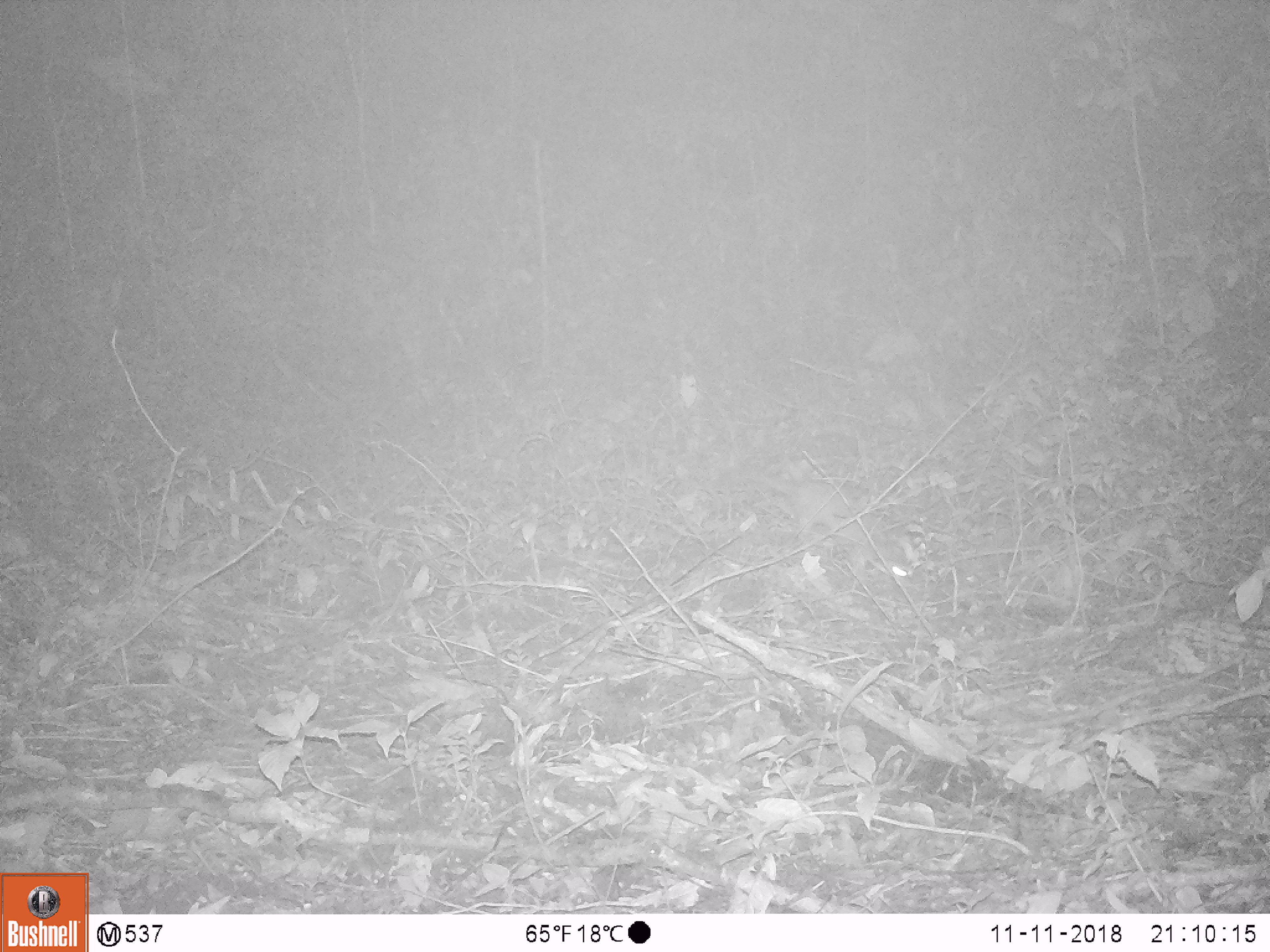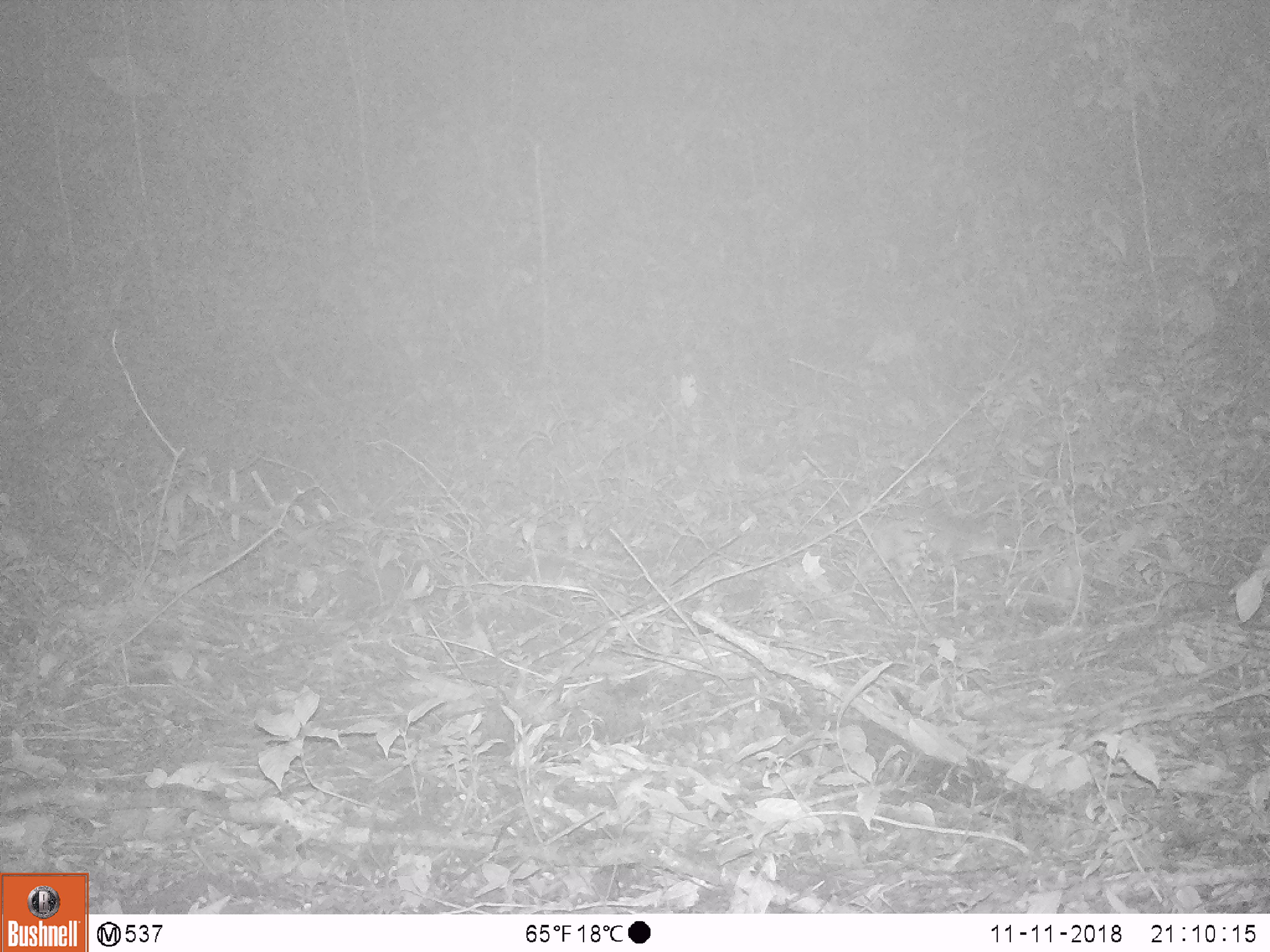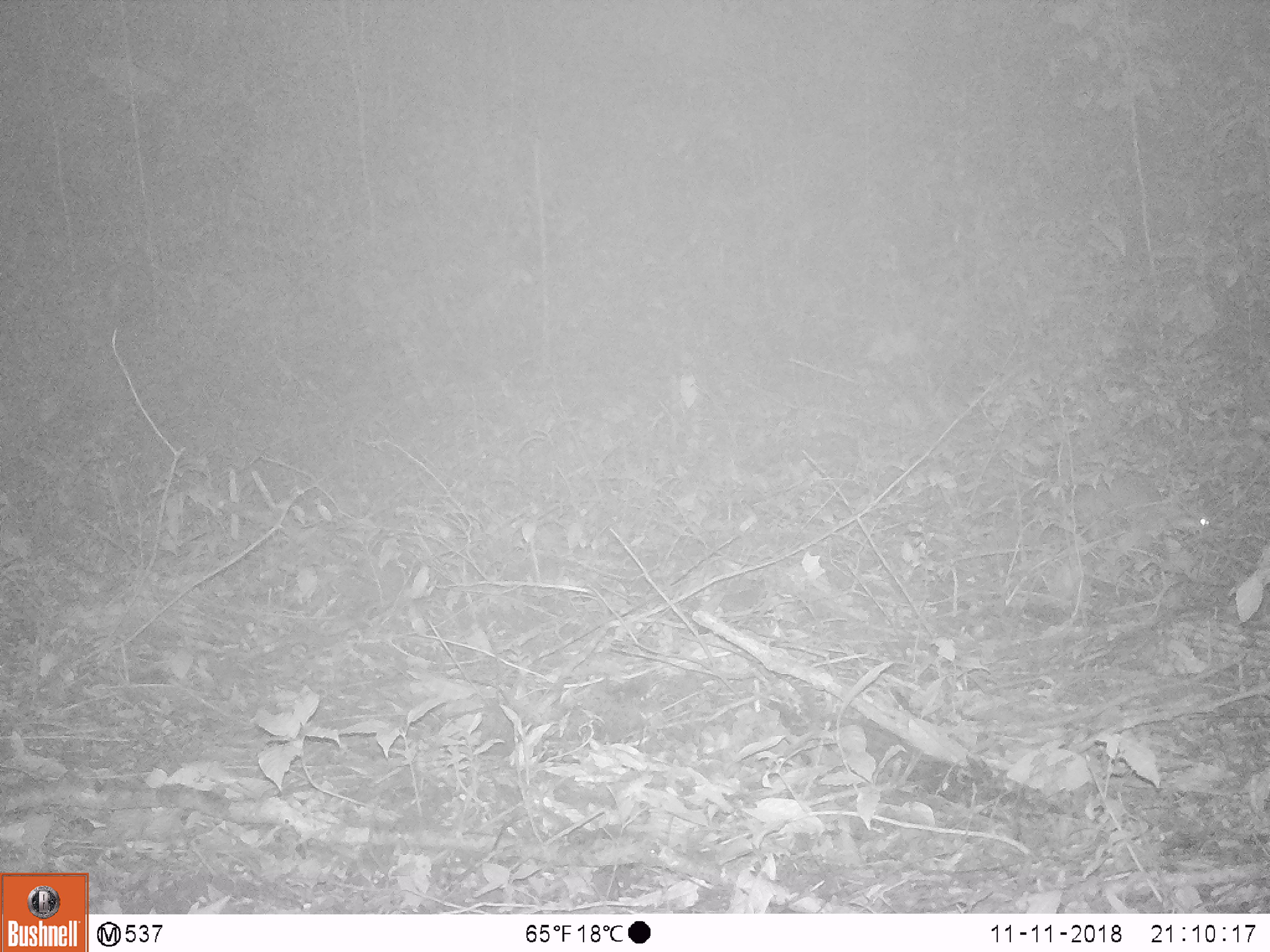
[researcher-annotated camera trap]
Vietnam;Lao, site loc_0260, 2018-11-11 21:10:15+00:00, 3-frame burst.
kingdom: Animalia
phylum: Chordata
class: Mammalia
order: Carnivora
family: Mustelidae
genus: Melogale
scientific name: Melogale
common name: ferret badger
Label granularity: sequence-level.